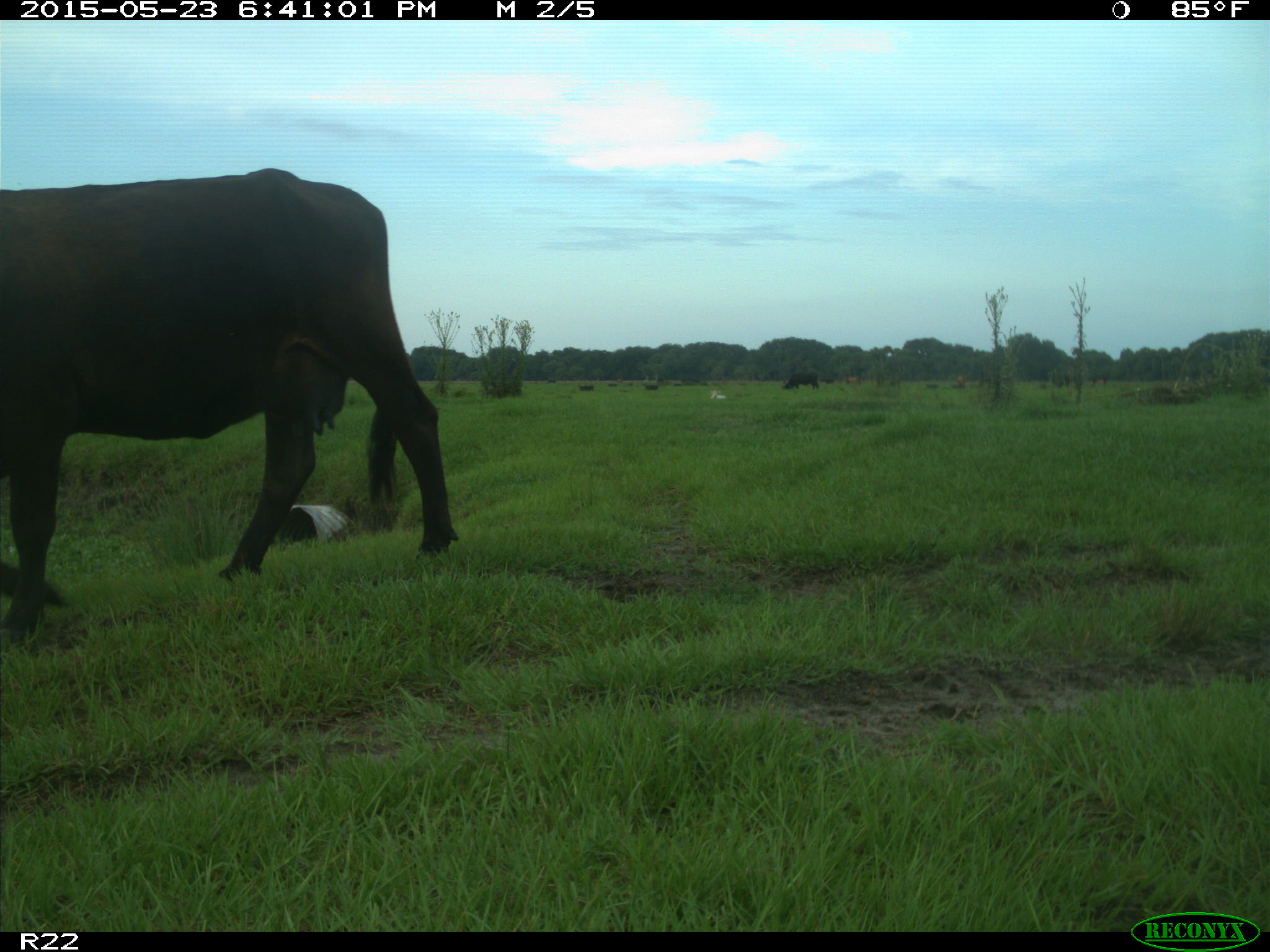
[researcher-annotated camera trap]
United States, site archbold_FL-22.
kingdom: Animalia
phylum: Chordata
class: Mammalia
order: Artiodactyla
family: Bovidae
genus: Bos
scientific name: Bos taurus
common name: domestic cow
Bos taurus (domestic cow).